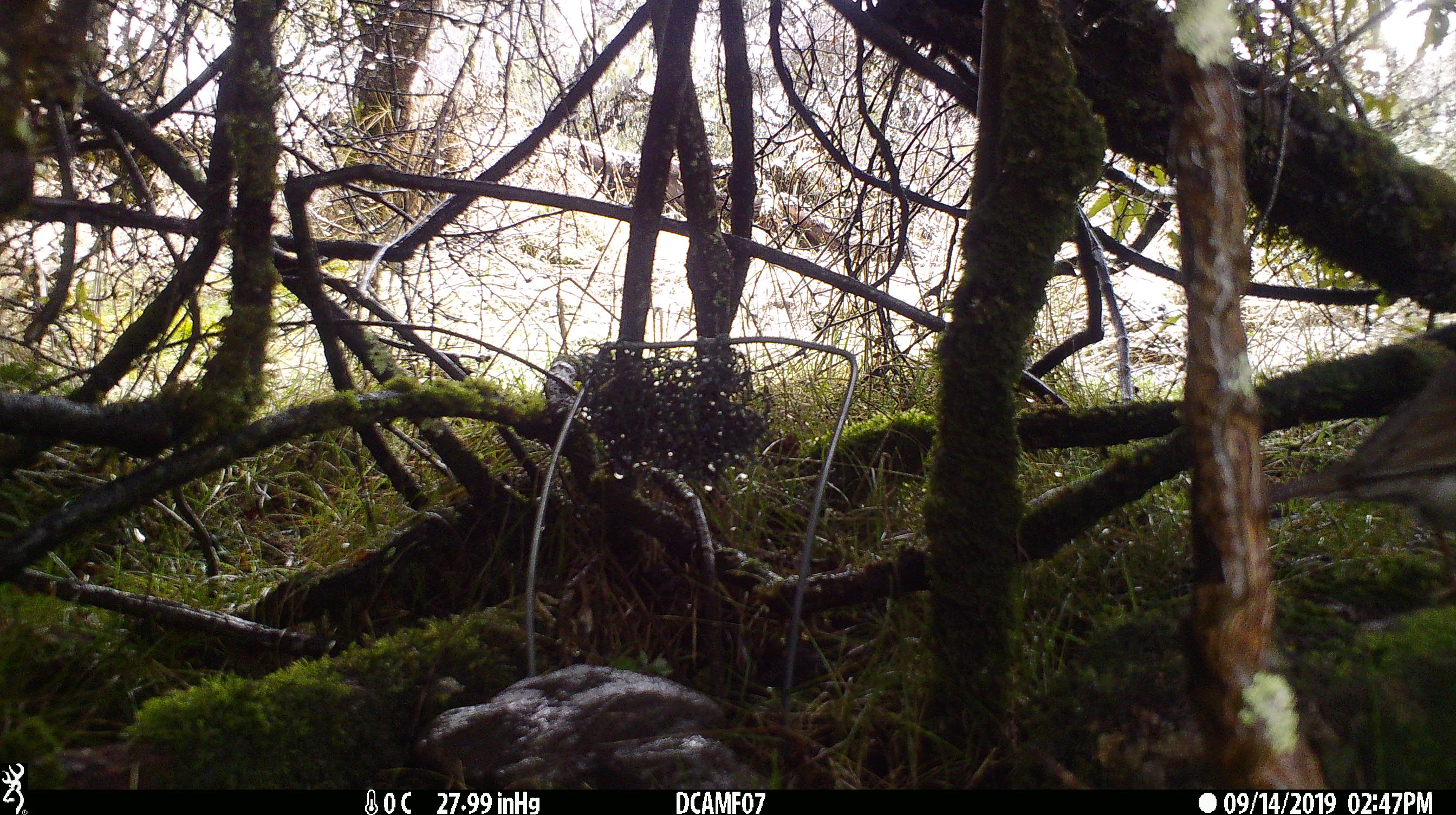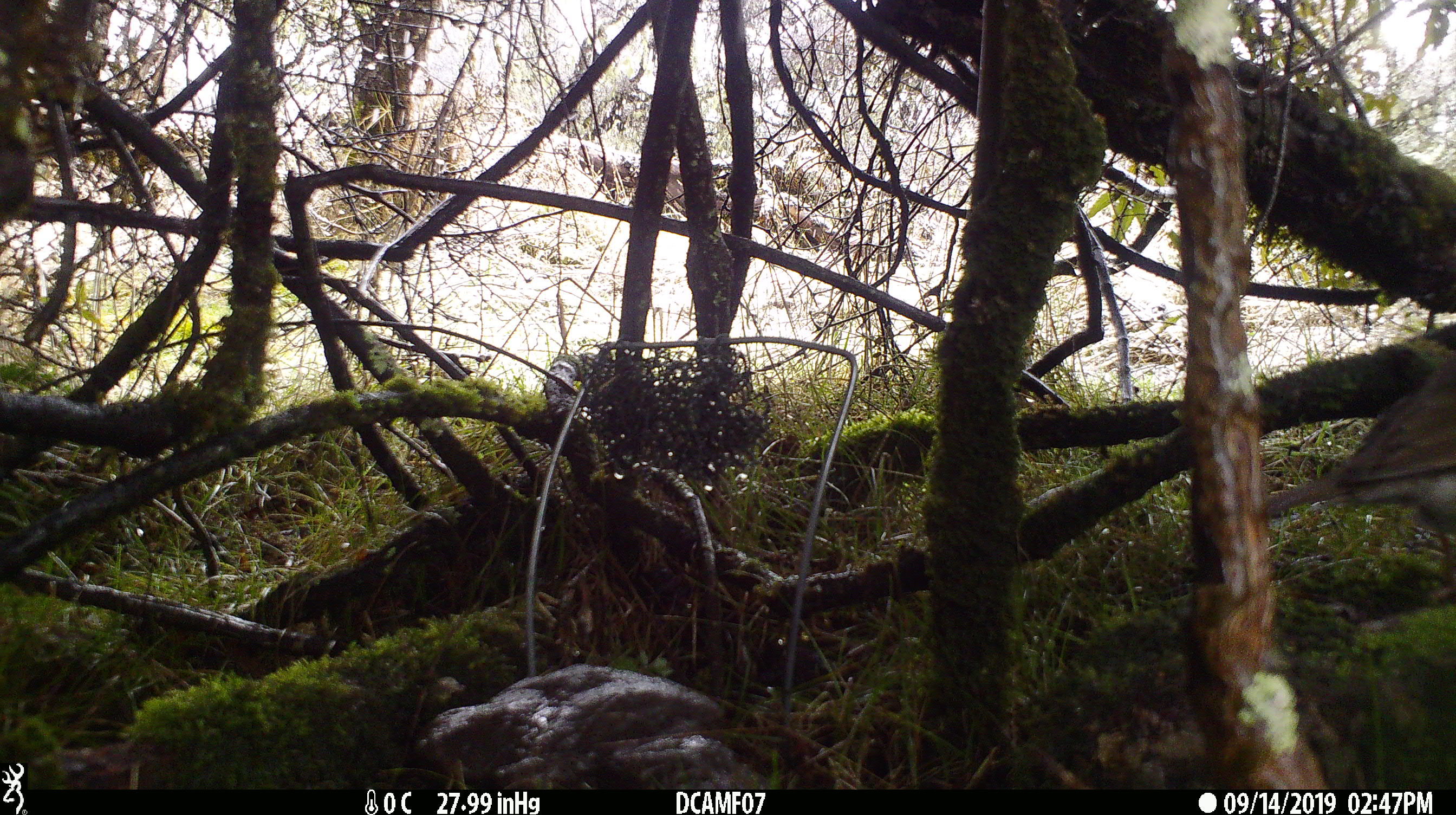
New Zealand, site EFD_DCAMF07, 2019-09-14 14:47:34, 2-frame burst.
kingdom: Animalia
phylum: Chordata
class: Aves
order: Passeriformes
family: Turdidae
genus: Turdus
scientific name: Turdus philomelos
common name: song thrush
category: thrush